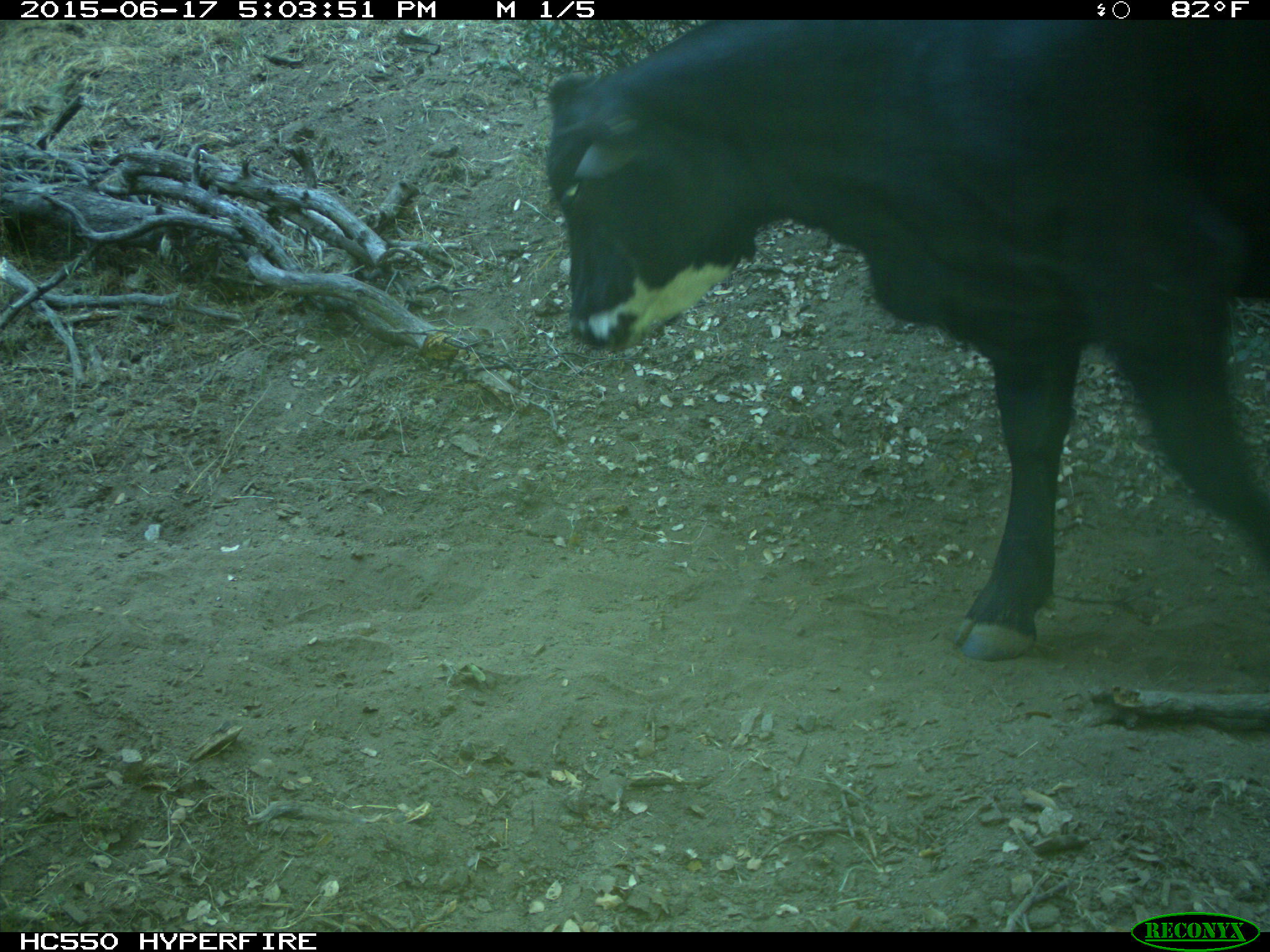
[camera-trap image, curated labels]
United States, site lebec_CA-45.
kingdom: Animalia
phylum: Chordata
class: Mammalia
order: Artiodactyla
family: Bovidae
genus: Bos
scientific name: Bos taurus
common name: domestic cow